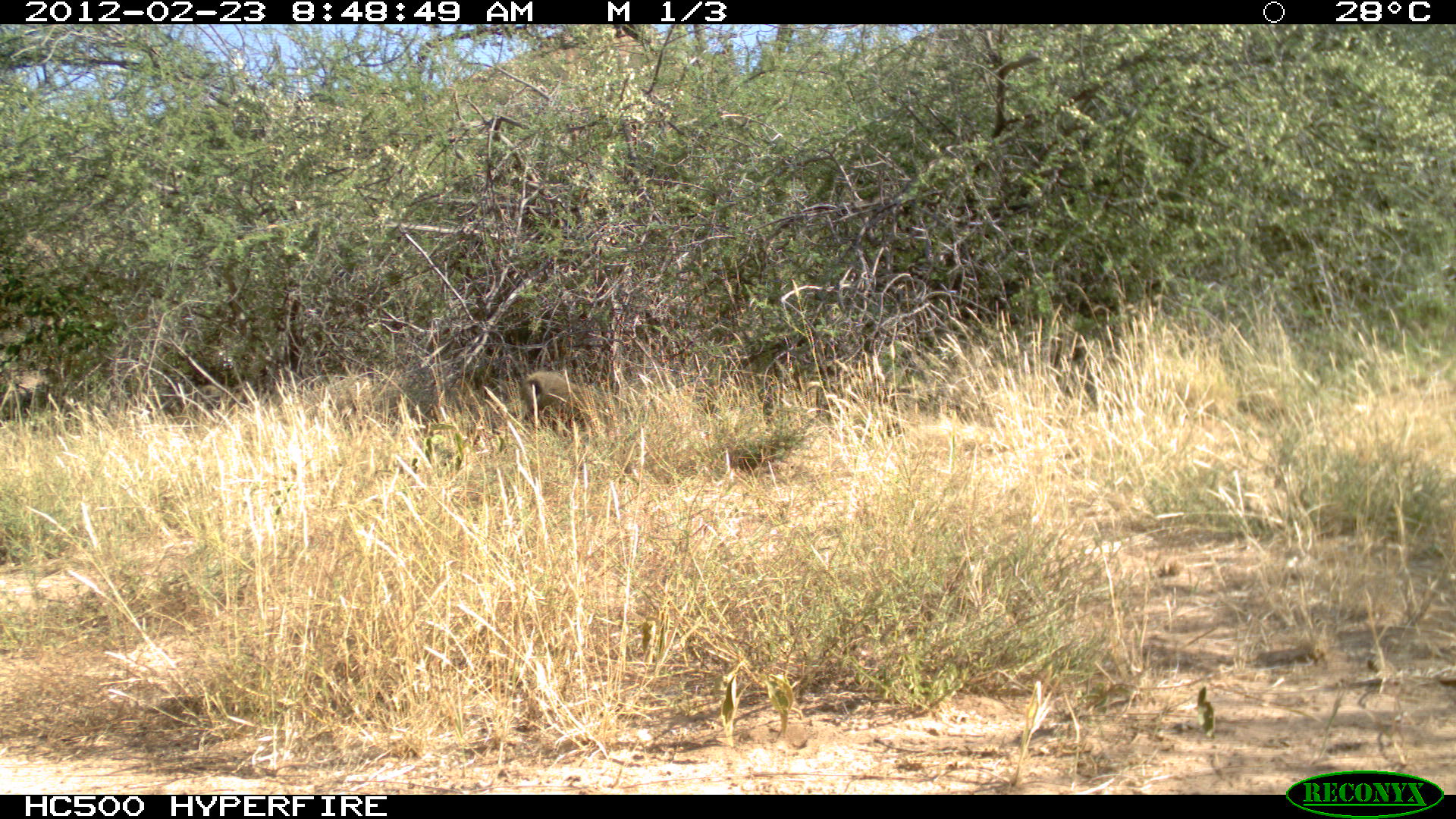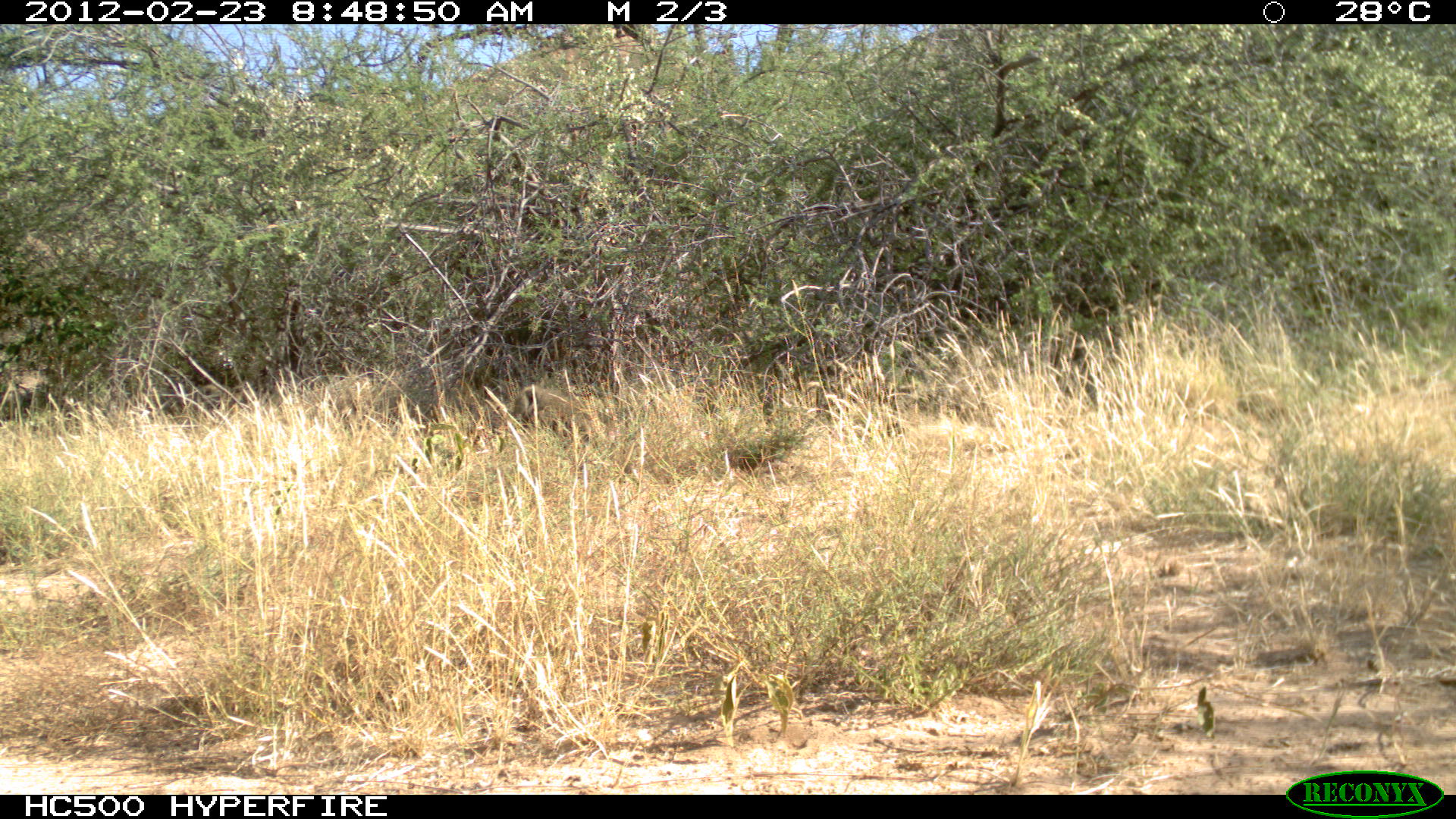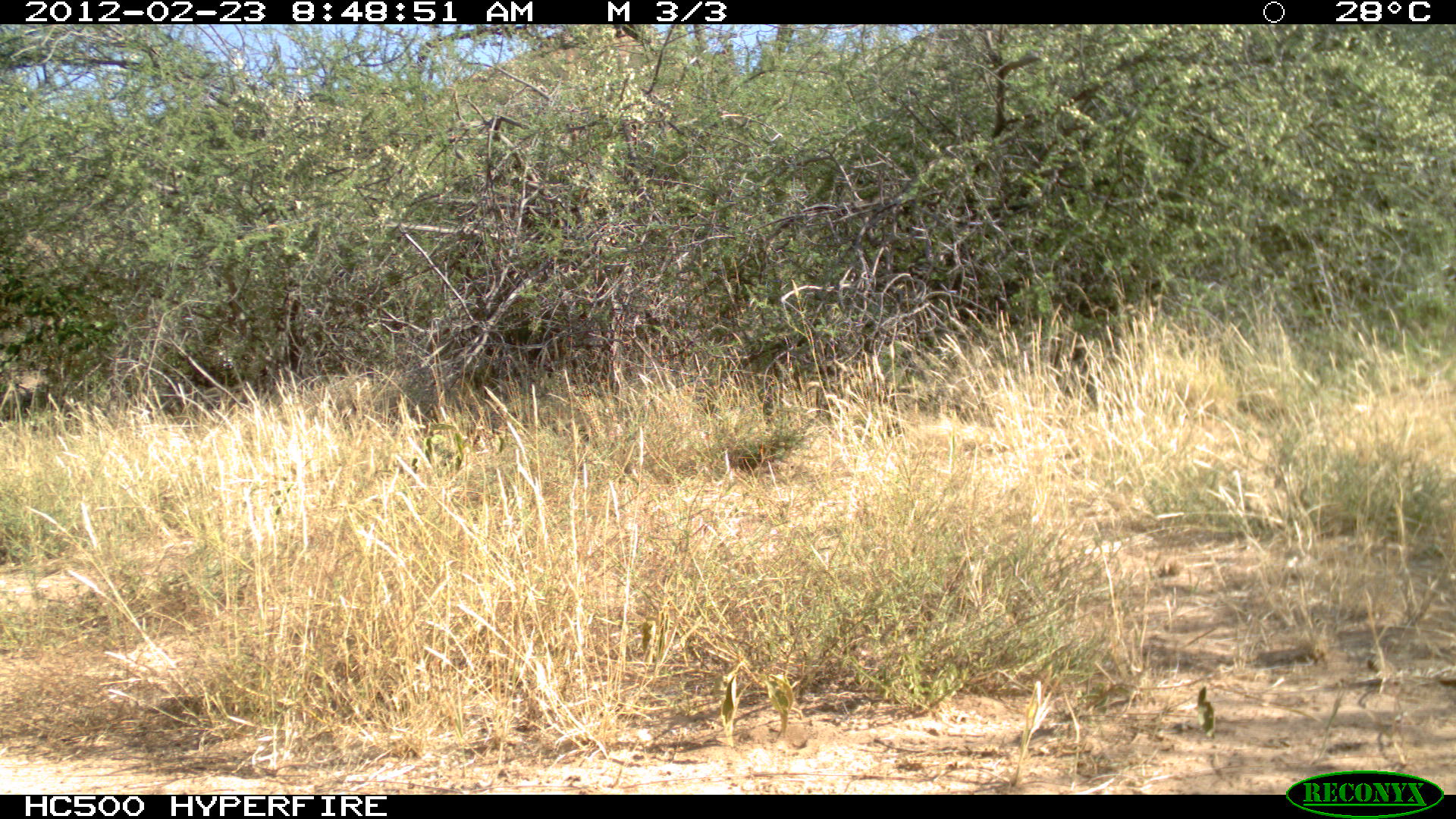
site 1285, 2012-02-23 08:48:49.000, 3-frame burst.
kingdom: Animalia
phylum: Chordata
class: Mammalia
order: Primates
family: Cercopithecidae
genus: Papio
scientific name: Papio anubis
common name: olive baboon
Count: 1.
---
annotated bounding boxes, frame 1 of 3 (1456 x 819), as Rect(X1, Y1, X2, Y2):
papio anubis: Rect(517, 369, 606, 424)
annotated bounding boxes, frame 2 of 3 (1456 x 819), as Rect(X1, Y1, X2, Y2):
papio anubis: Rect(508, 384, 586, 449)